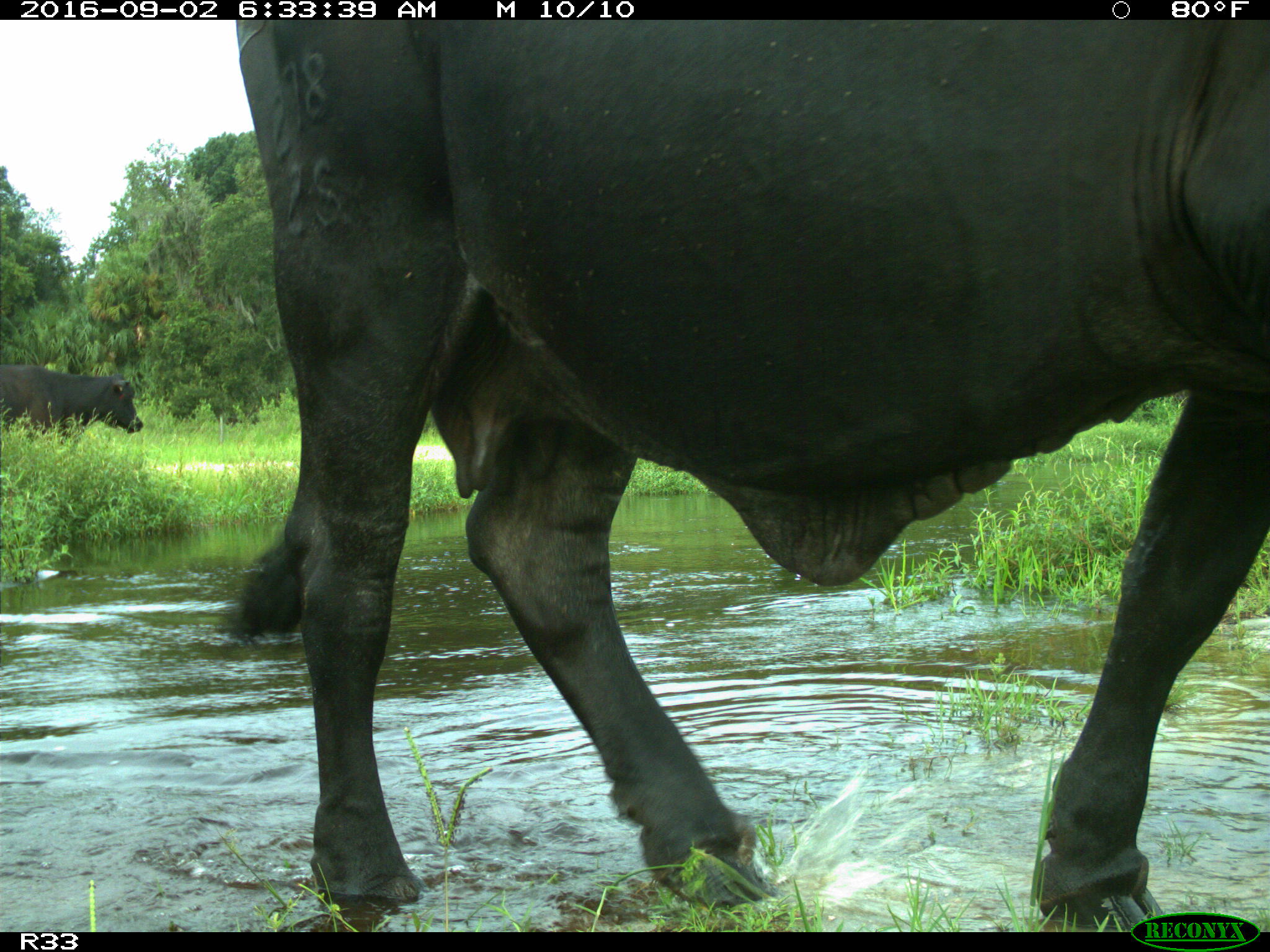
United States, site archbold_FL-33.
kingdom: Animalia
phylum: Chordata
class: Mammalia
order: Artiodactyla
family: Bovidae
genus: Bos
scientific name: Bos taurus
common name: domestic cow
Bos taurus (domestic cow).